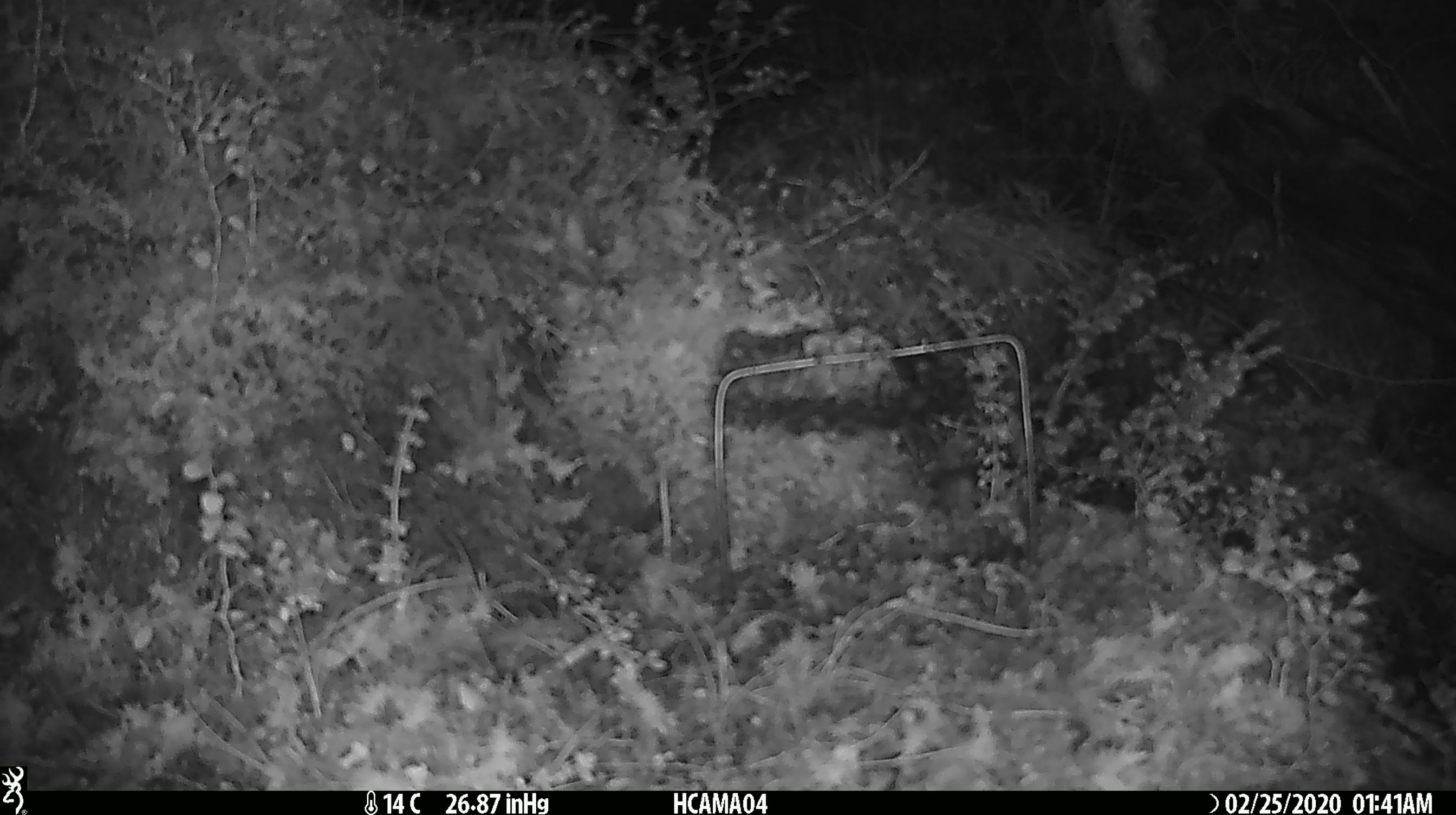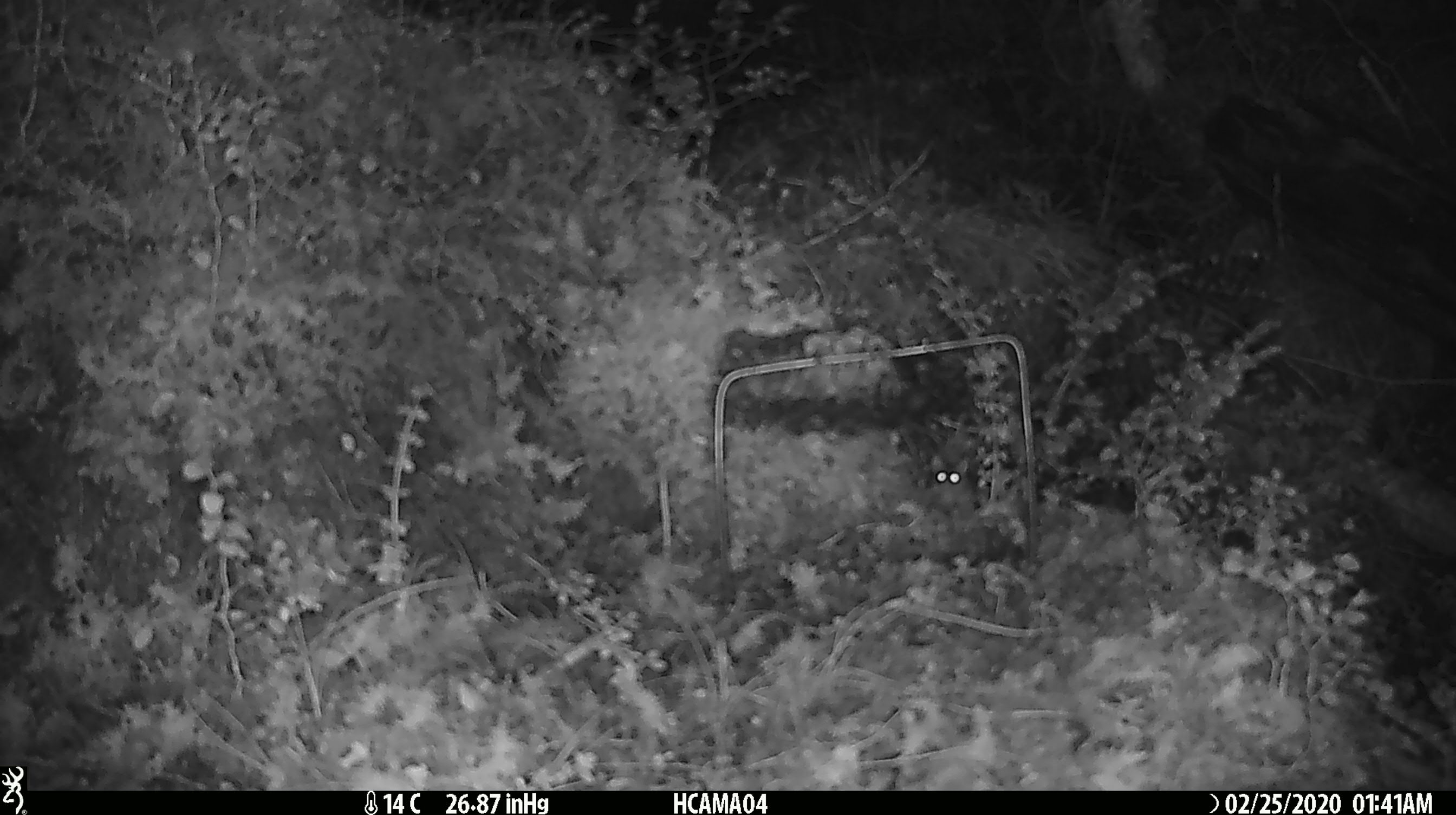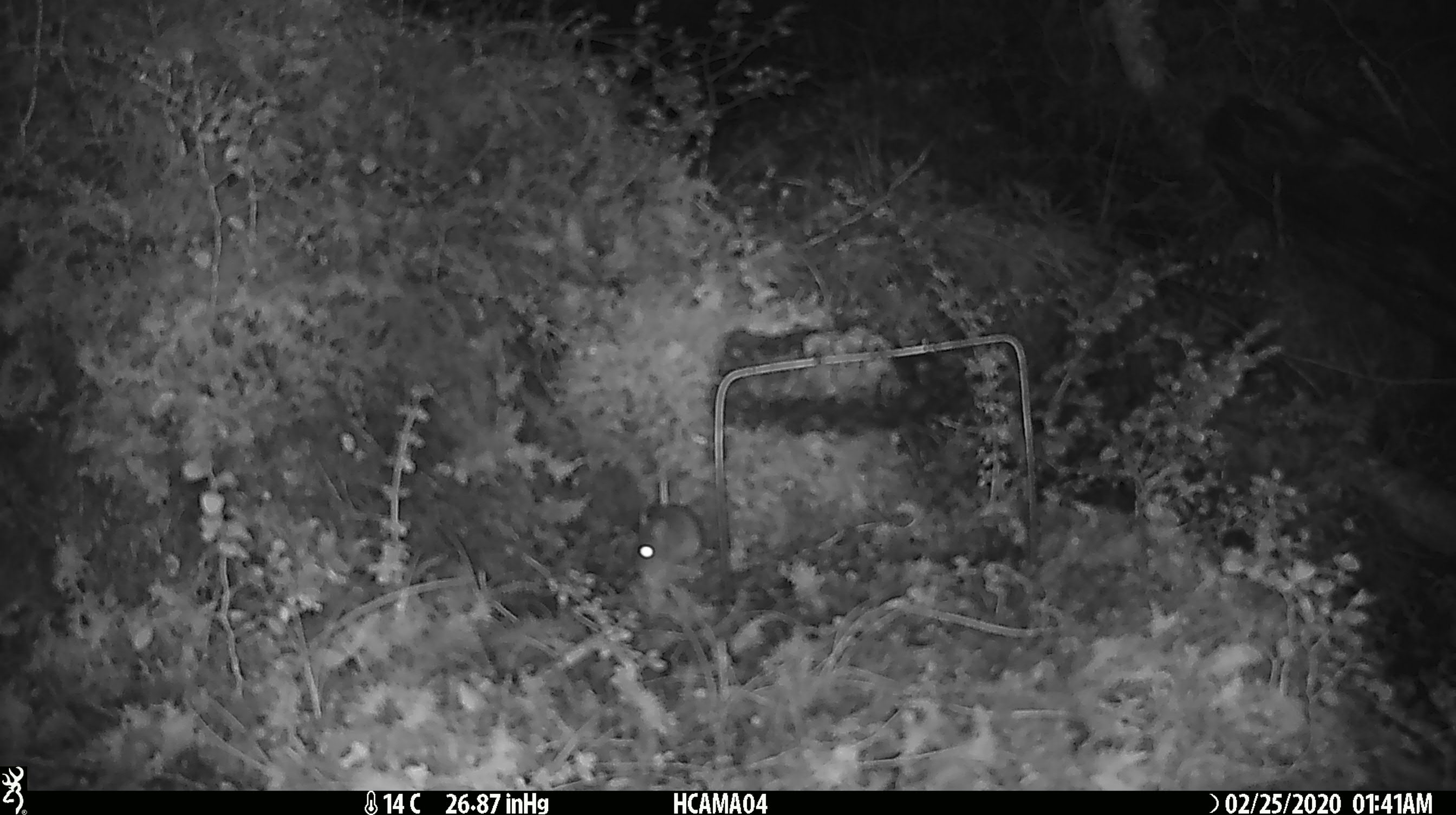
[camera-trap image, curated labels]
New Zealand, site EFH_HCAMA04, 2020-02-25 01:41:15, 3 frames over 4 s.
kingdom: Animalia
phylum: Chordata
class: Mammalia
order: Rodentia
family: Muridae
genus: Mus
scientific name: Mus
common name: mouse